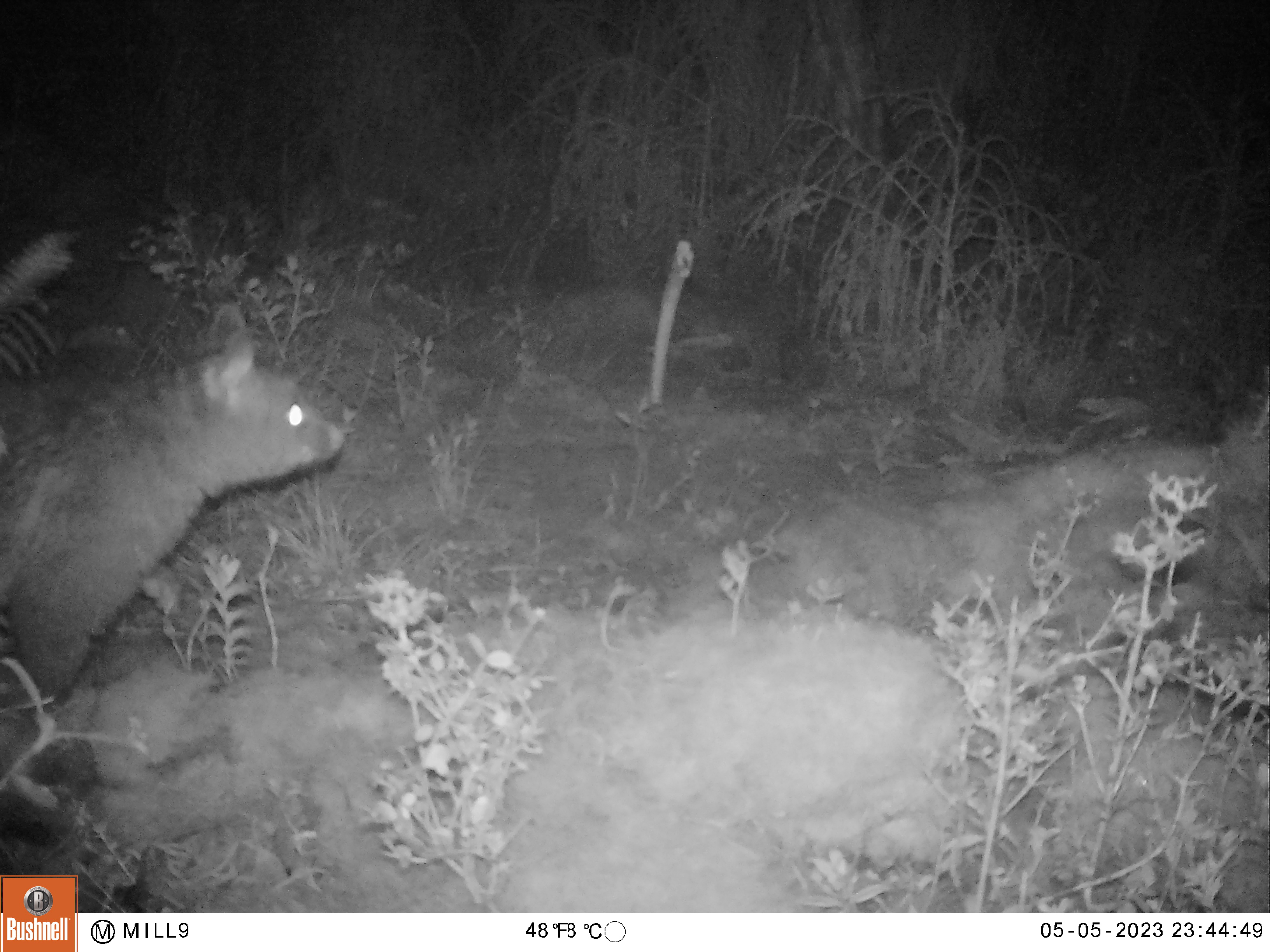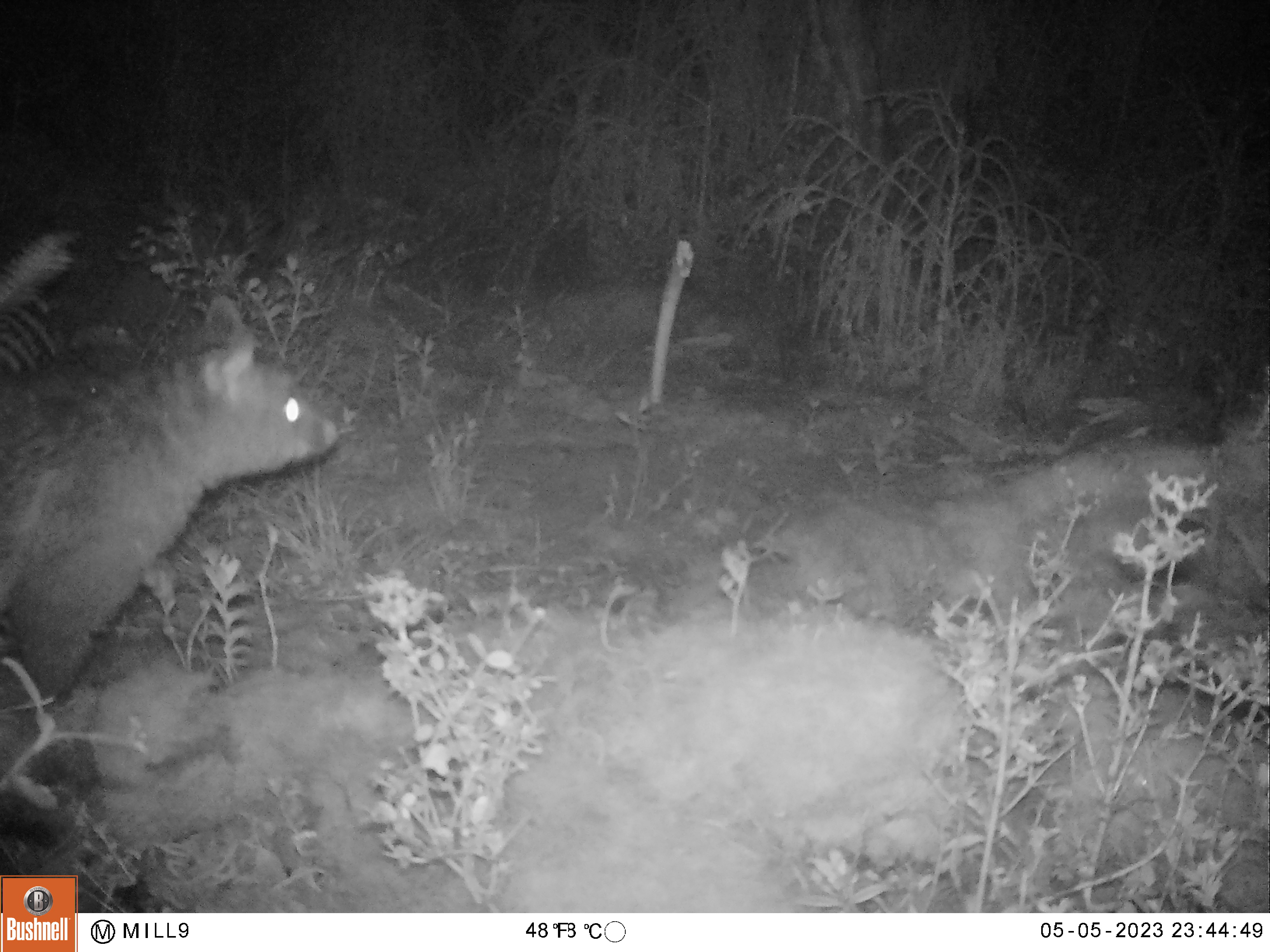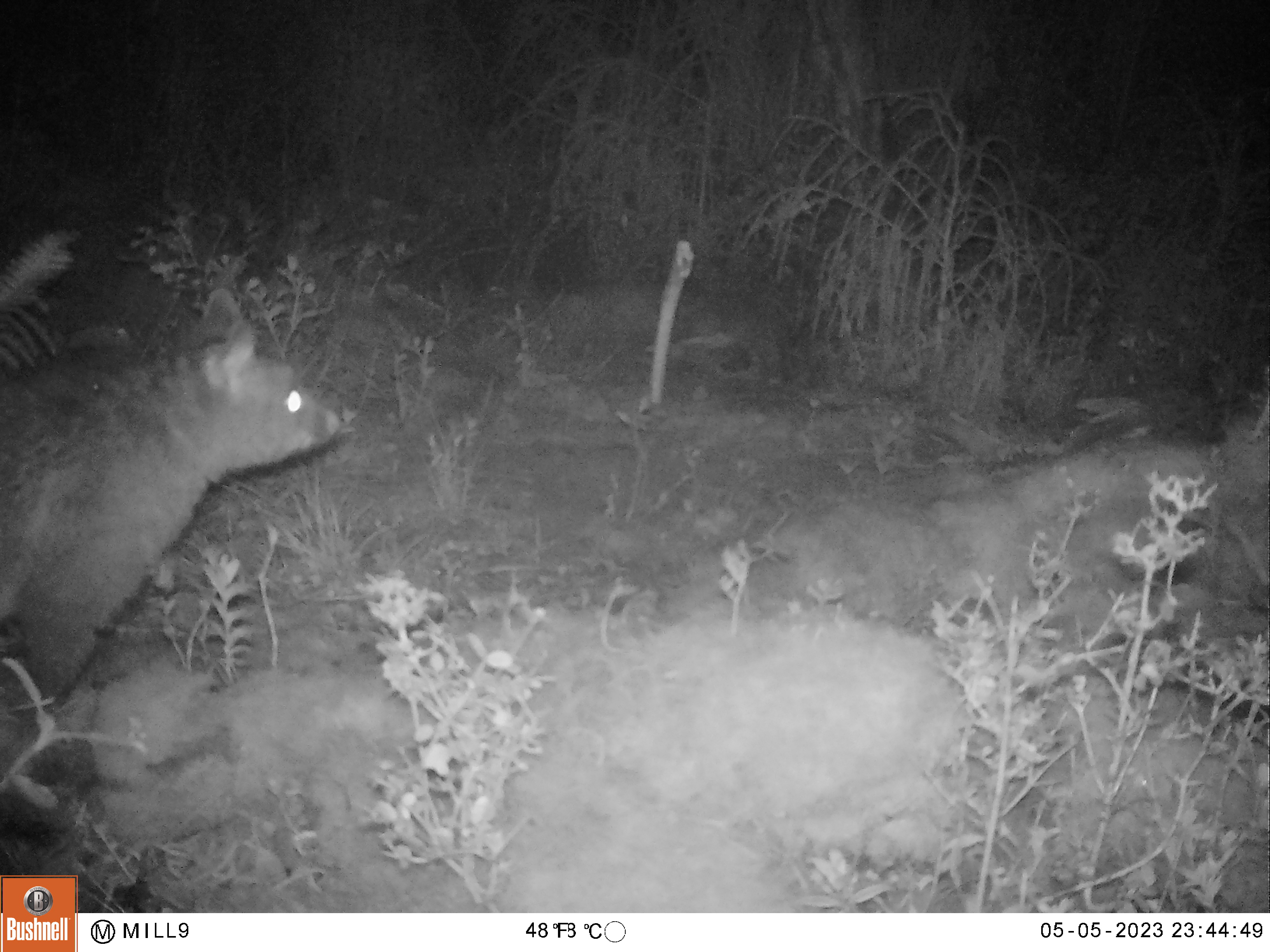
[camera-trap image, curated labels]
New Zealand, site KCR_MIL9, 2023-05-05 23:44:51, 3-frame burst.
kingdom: Animalia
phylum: Chordata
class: Mammalia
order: Diprotodontia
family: Phalangeridae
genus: Trichosurus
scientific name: Trichosurus vulpecula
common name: common brushtail possum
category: possum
Possum (common brushtail possum) (Trichosurus vulpecula).